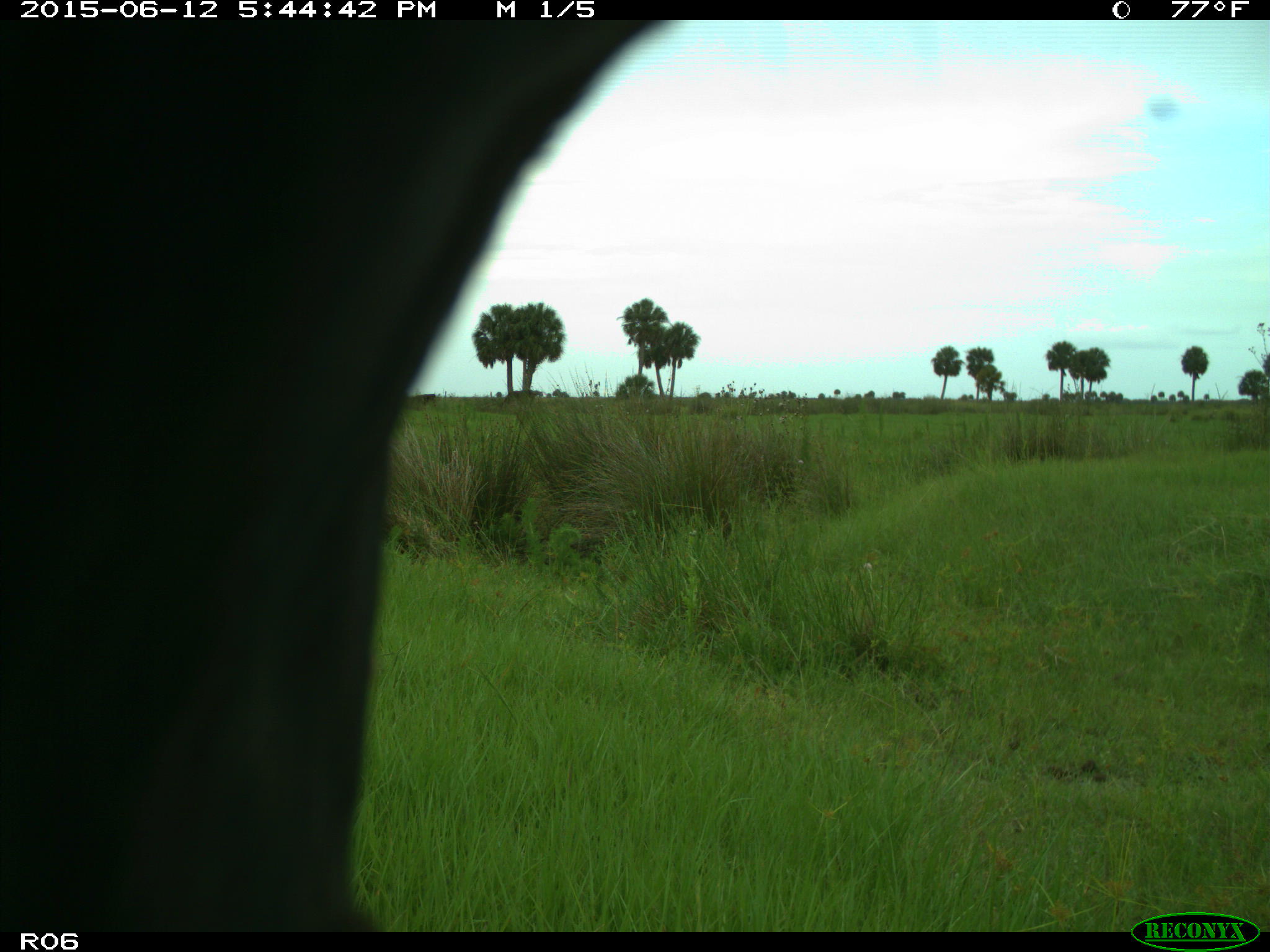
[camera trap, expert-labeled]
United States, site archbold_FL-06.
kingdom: Animalia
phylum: Chordata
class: Mammalia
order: Artiodactyla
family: Bovidae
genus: Bos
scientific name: Bos taurus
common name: domestic cow